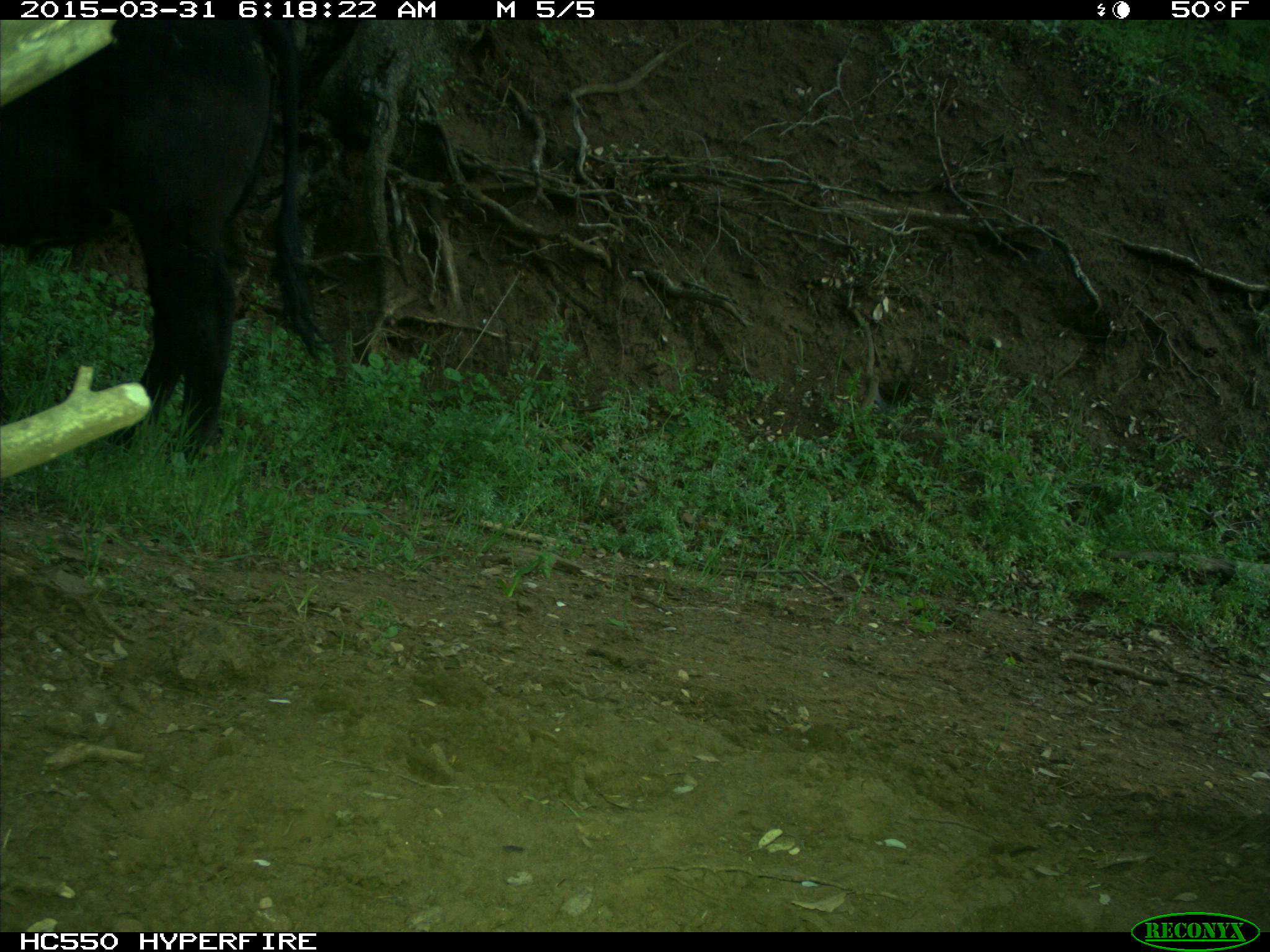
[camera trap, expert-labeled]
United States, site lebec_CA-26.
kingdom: Animalia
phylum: Chordata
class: Mammalia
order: Artiodactyla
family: Bovidae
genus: Bos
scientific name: Bos taurus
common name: domestic cow